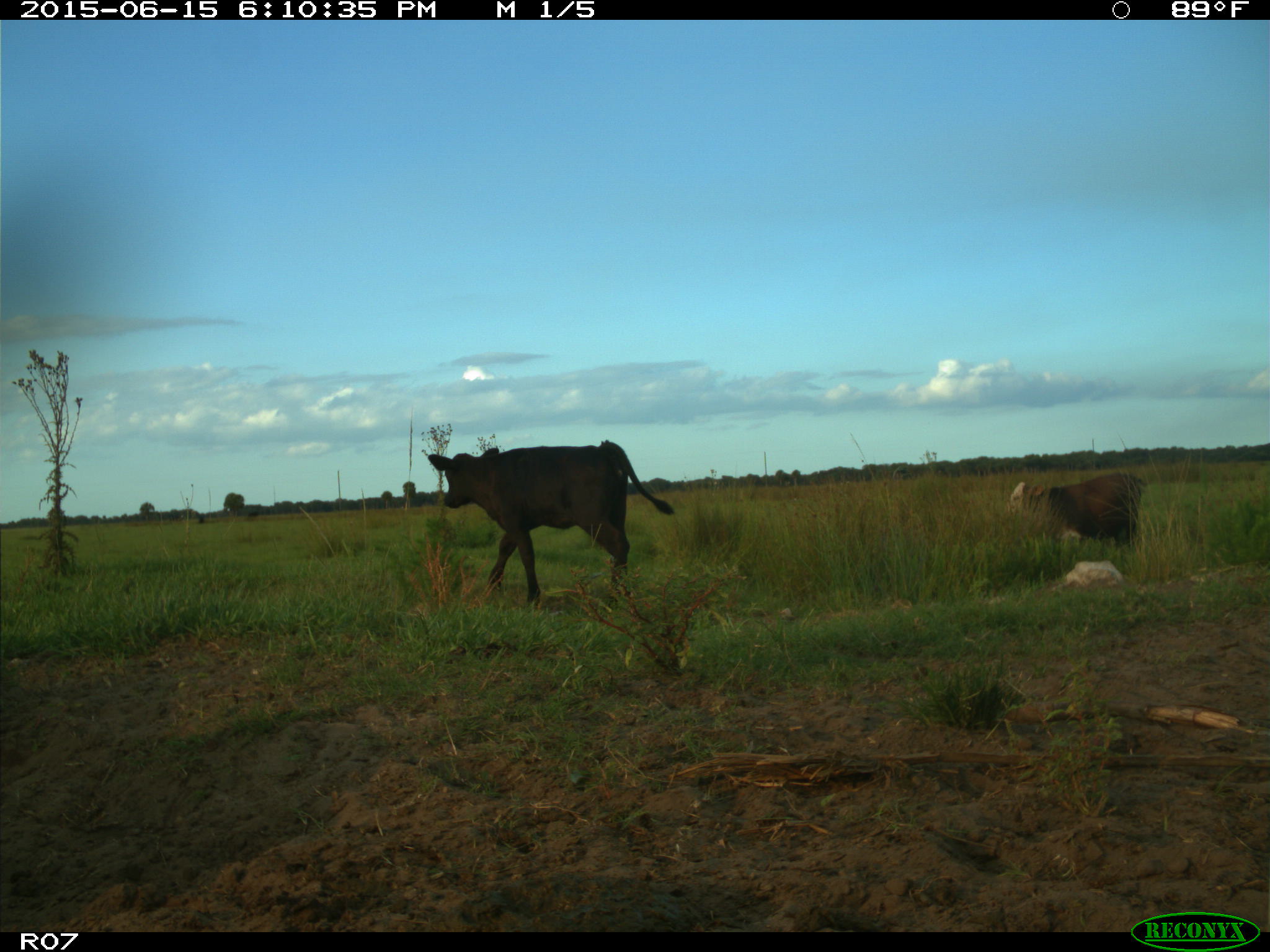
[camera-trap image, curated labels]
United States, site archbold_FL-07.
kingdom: Animalia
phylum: Chordata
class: Mammalia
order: Artiodactyla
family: Bovidae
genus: Bos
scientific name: Bos taurus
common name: domestic cow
Bos taurus (domestic cow).